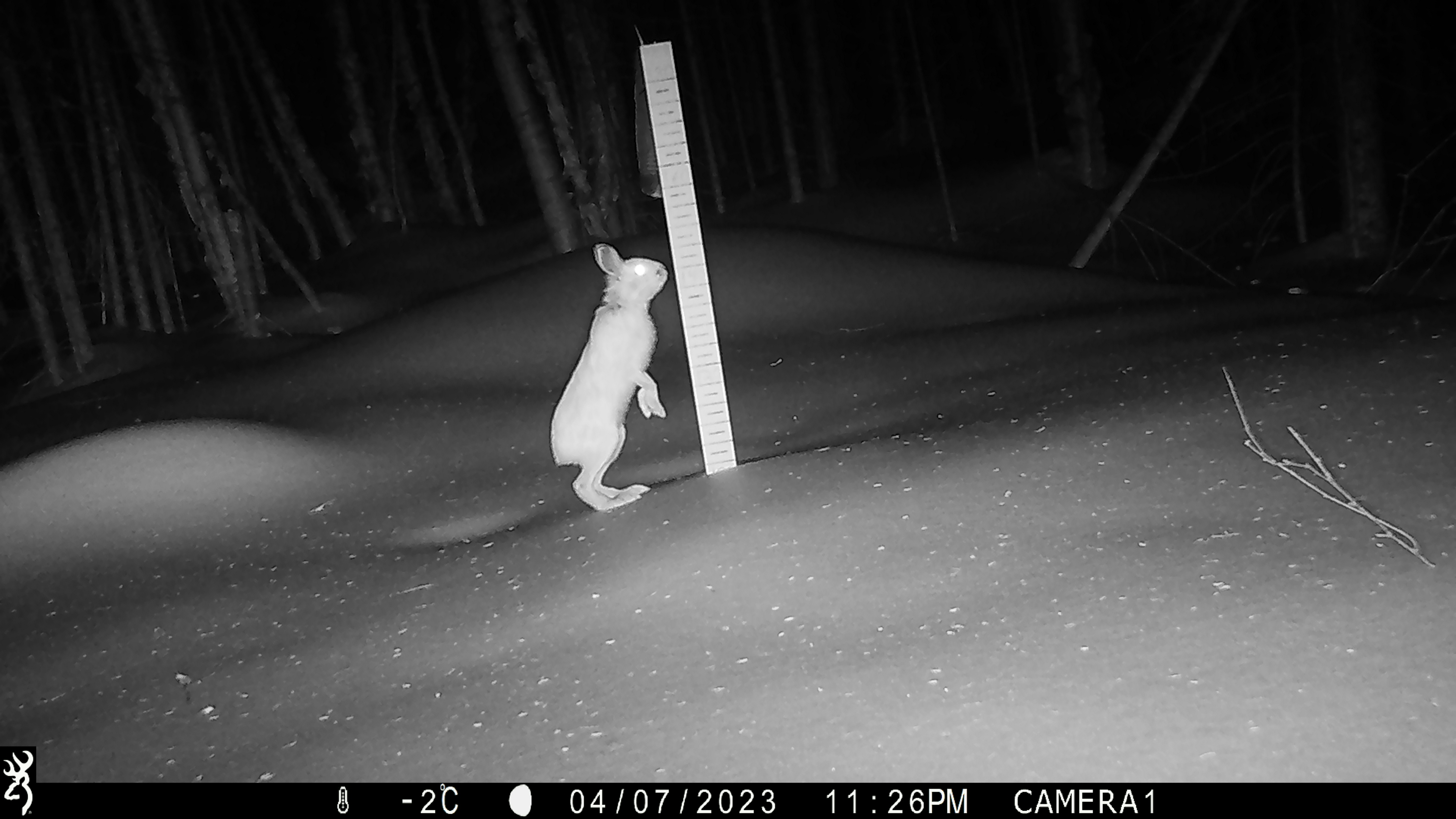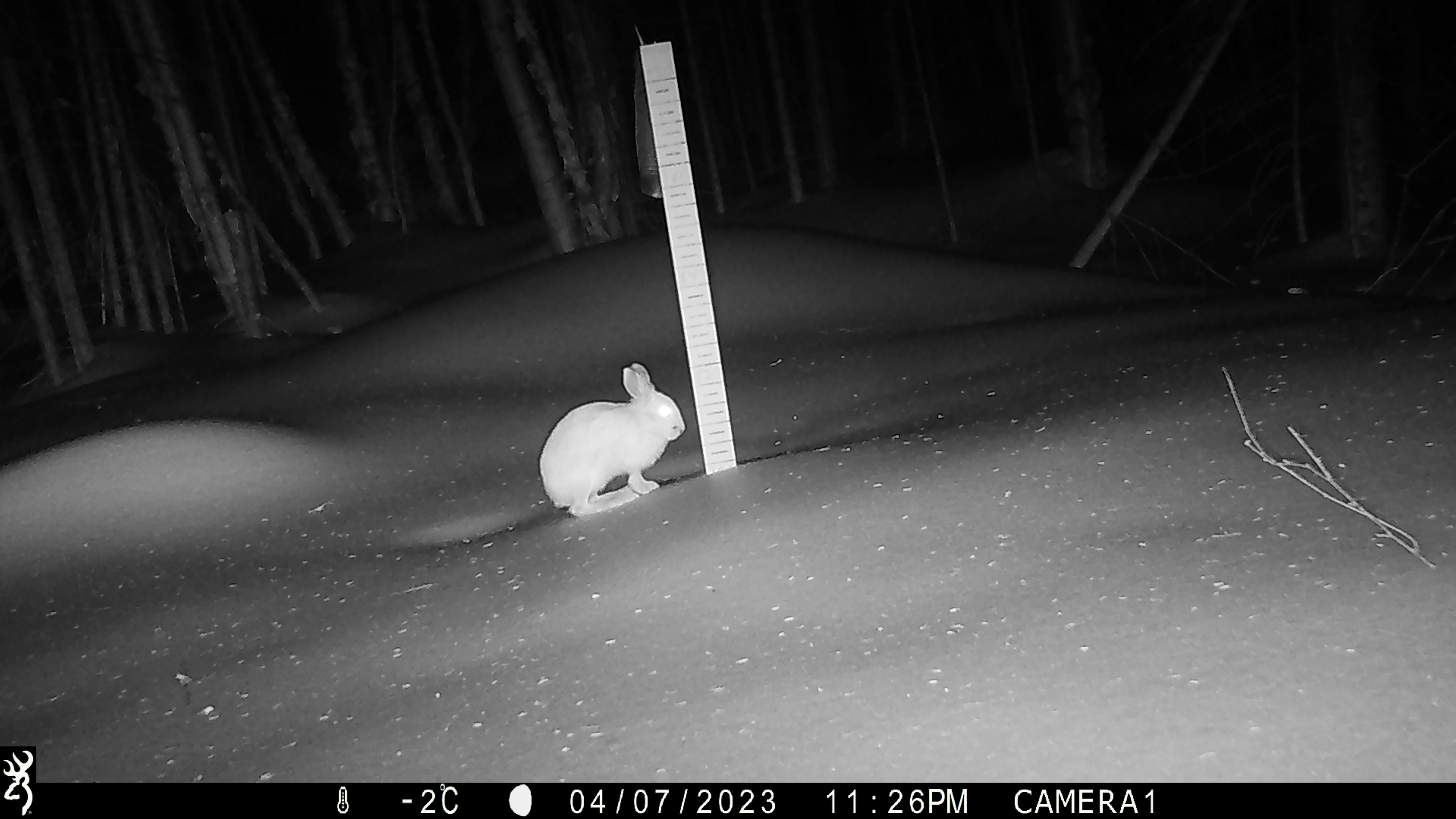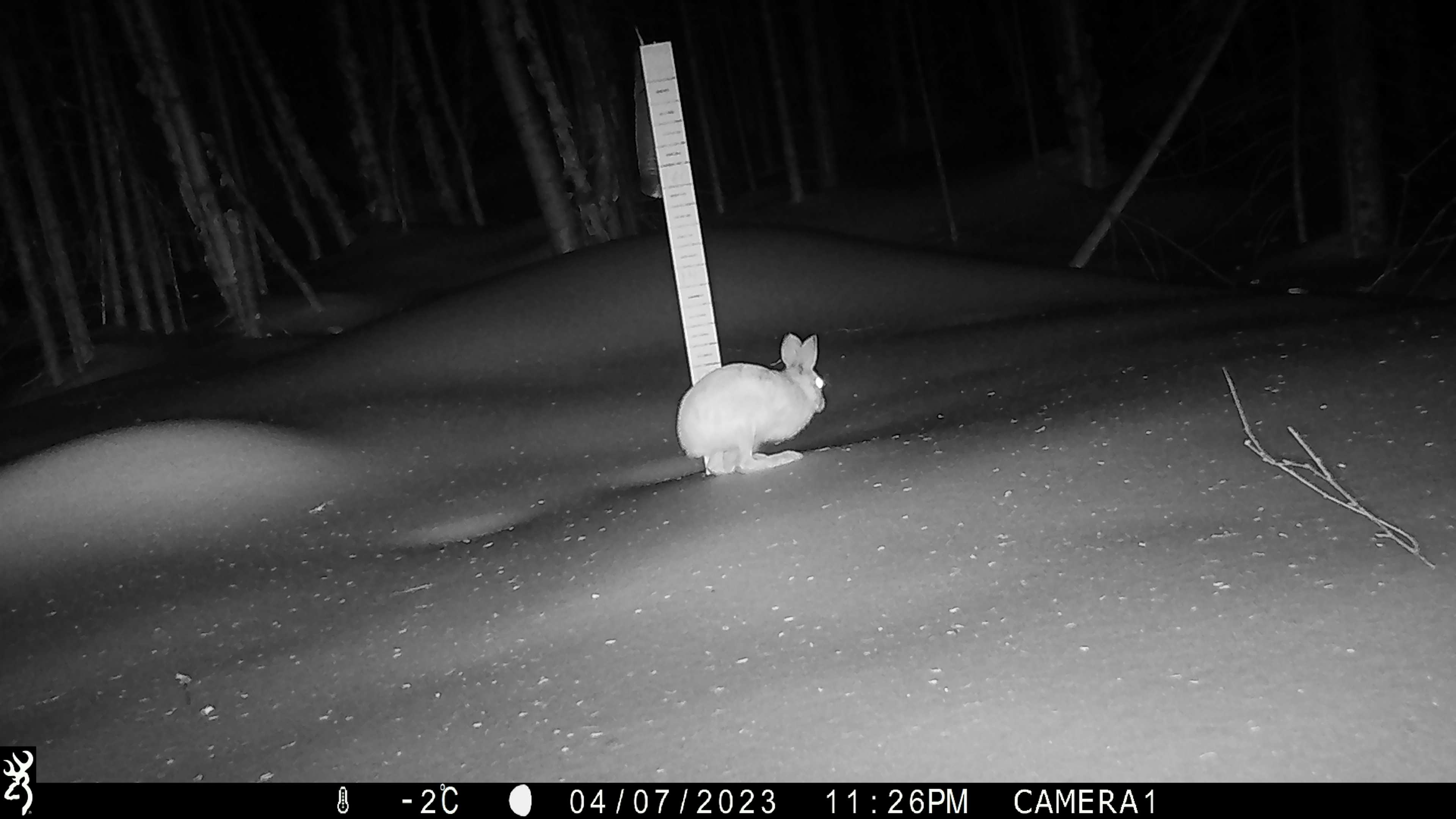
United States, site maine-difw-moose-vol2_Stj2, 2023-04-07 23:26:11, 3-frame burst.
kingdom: Animalia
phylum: Chordata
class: Mammalia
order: Lagomorpha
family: Leporidae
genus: Lepus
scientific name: Lepus americanus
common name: snowshoe hare